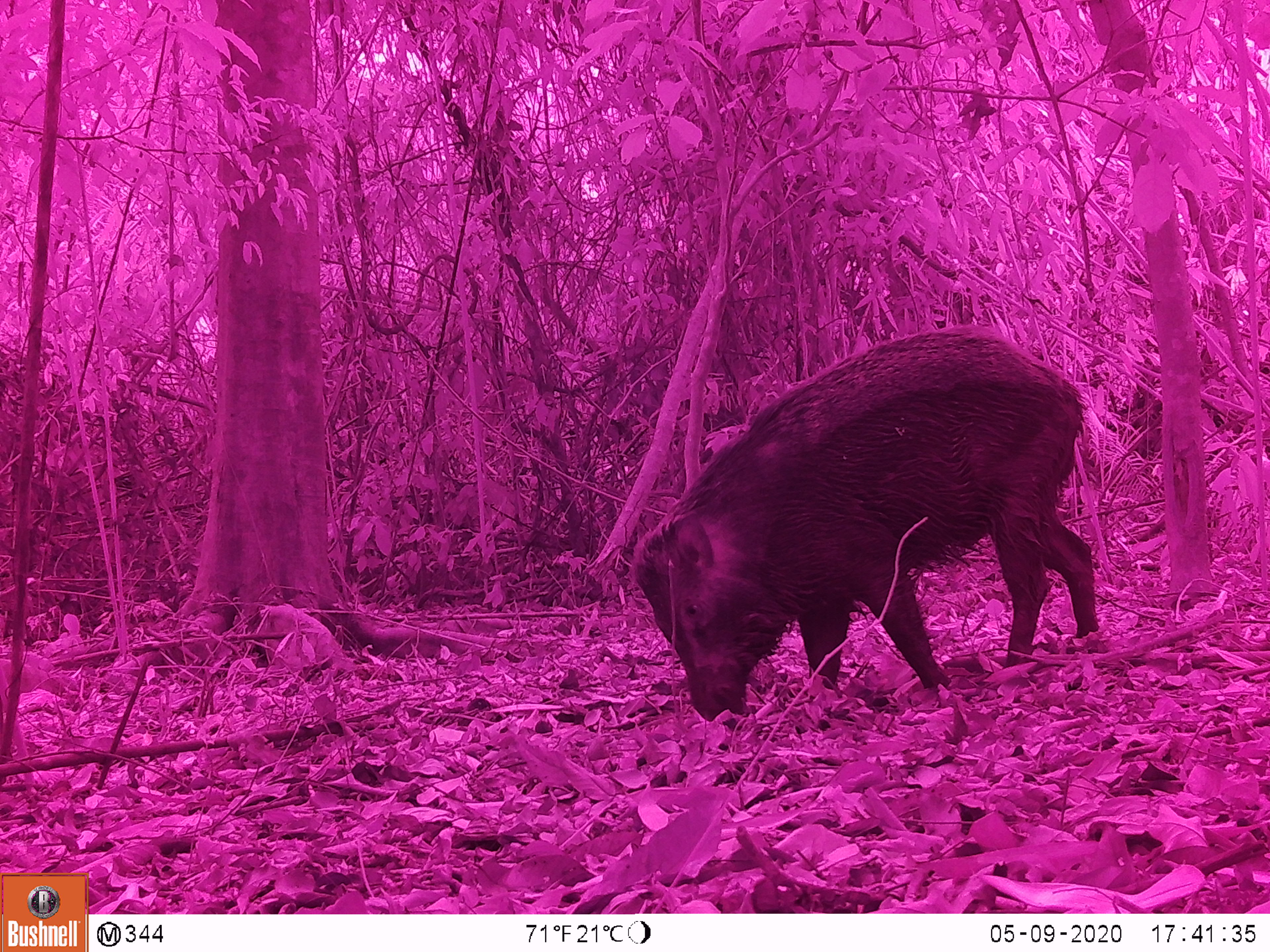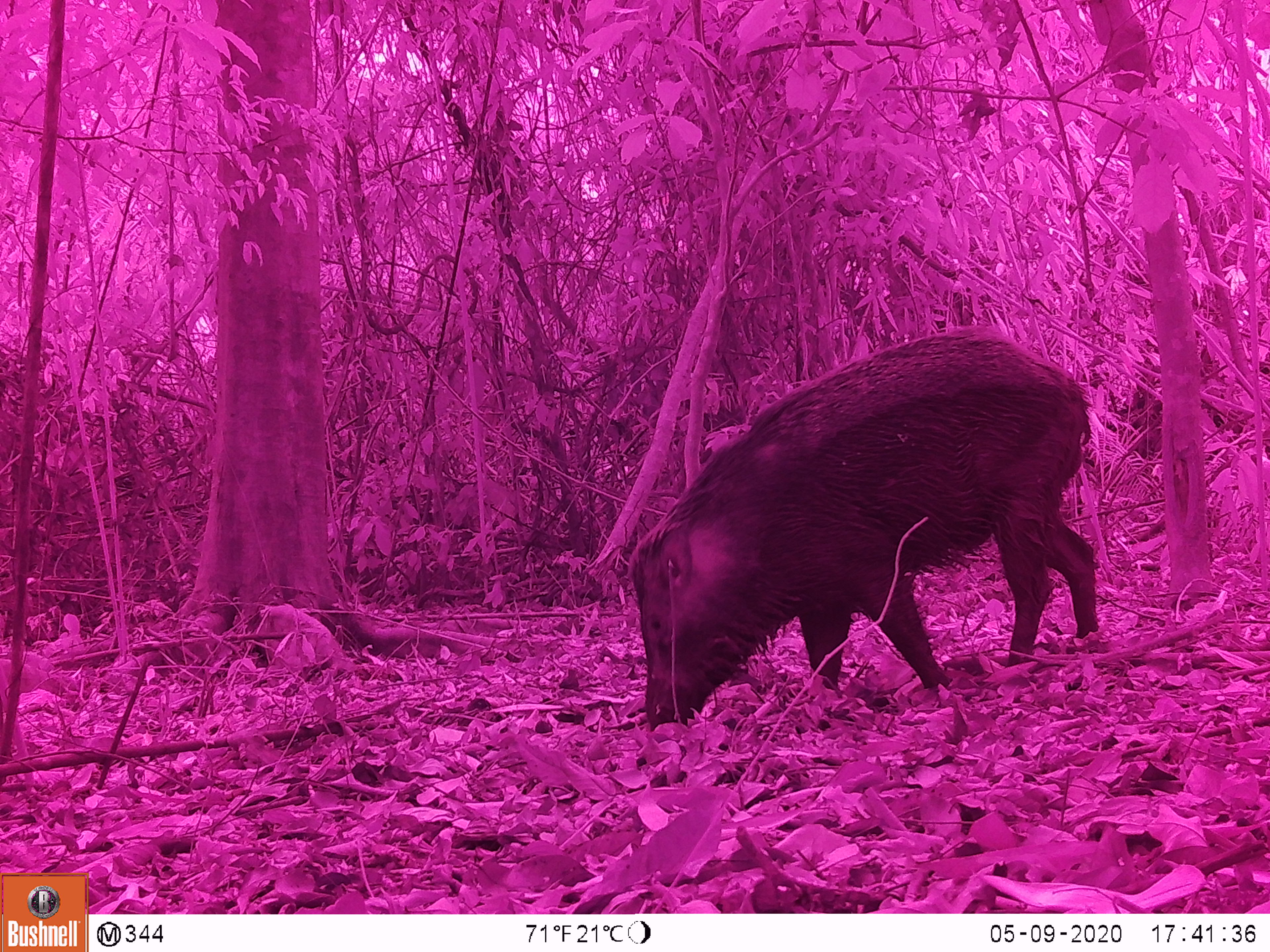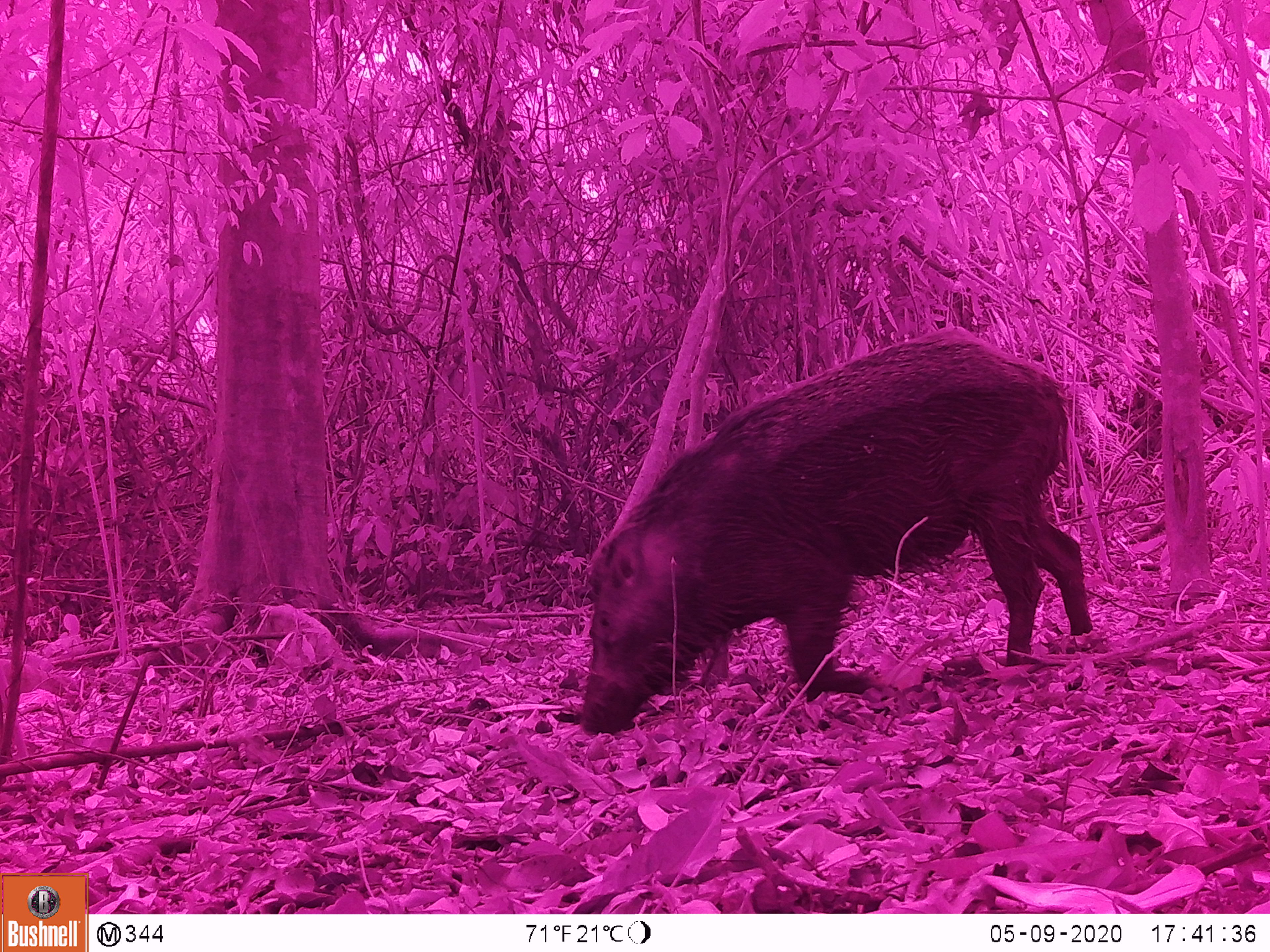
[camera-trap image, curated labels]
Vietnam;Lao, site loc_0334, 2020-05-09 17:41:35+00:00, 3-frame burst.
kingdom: Animalia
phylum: Chordata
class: Mammalia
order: Artiodactyla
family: Suidae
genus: Sus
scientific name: Sus scrofa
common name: eurasian wild pig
Eurasian wild pig (Sus scrofa). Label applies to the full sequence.